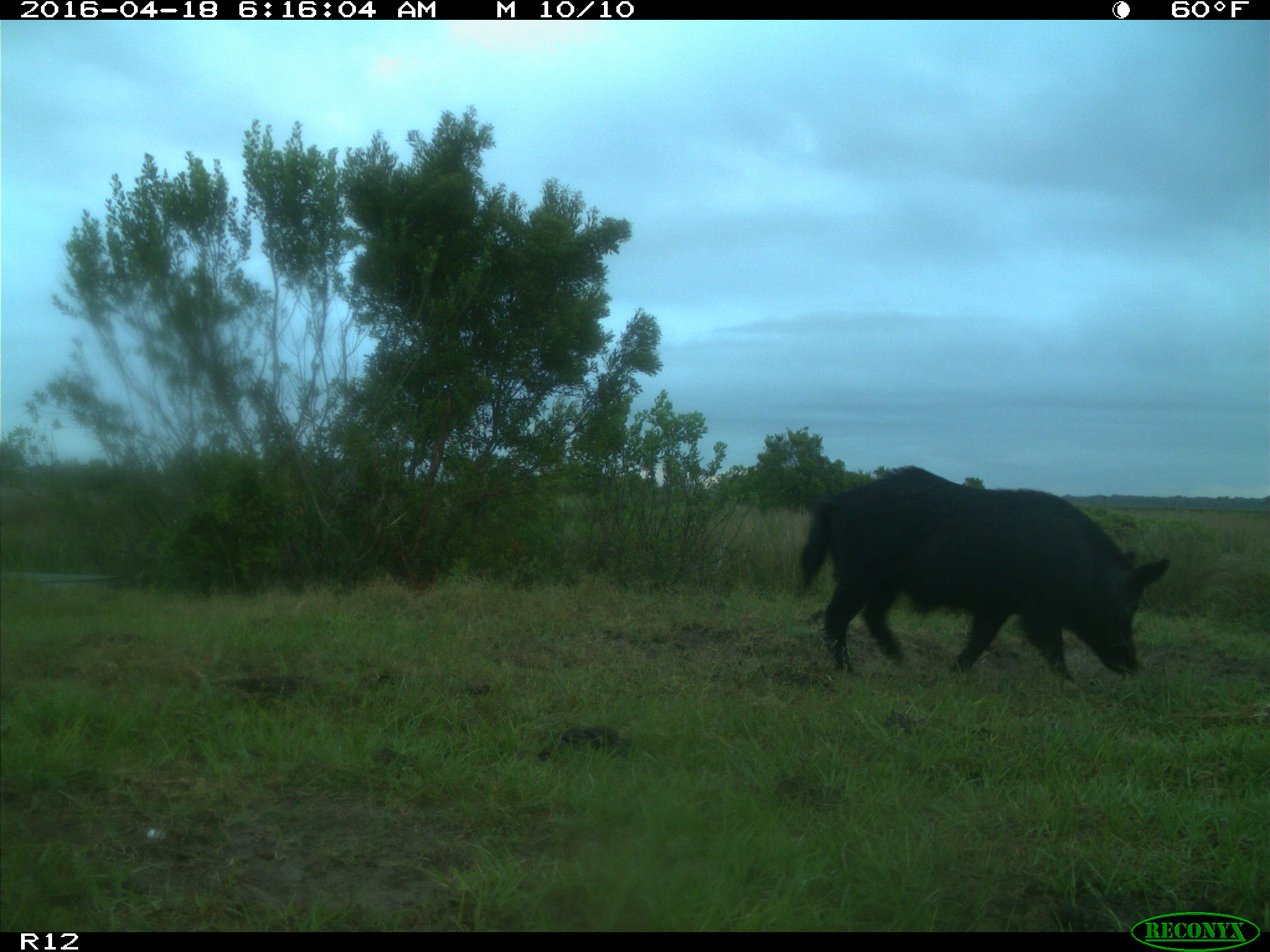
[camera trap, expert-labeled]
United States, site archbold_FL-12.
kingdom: Animalia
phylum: Chordata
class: Mammalia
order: Artiodactyla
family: Suidae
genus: Sus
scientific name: Sus scrofa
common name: wild boar